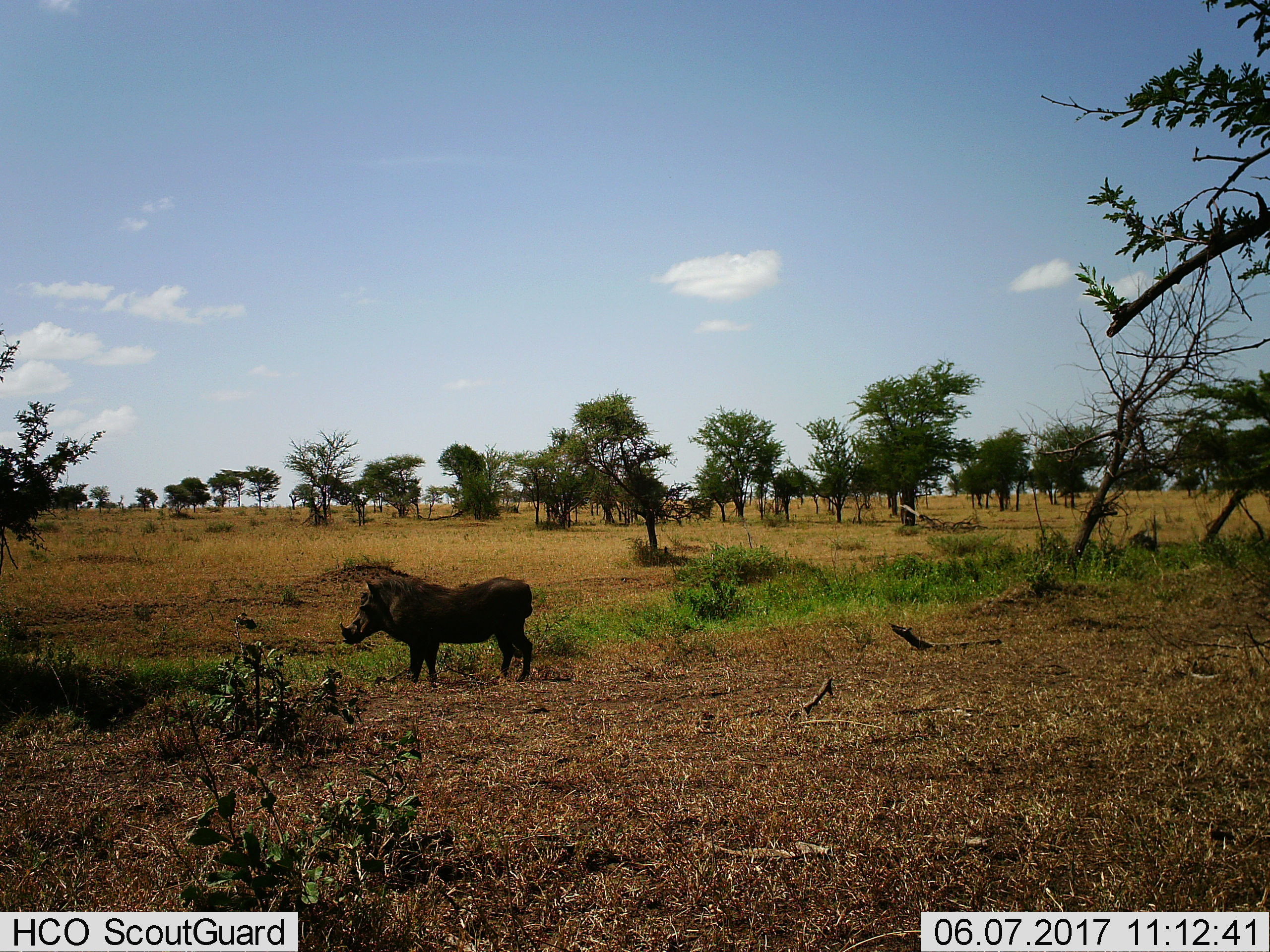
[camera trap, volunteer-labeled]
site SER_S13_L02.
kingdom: Animalia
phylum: Chordata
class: Mammalia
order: Artiodactyla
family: Suidae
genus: Phacochoerus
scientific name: Phacochoerus africanus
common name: warthog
Warthog (Phacochoerus africanus), count 1. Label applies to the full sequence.